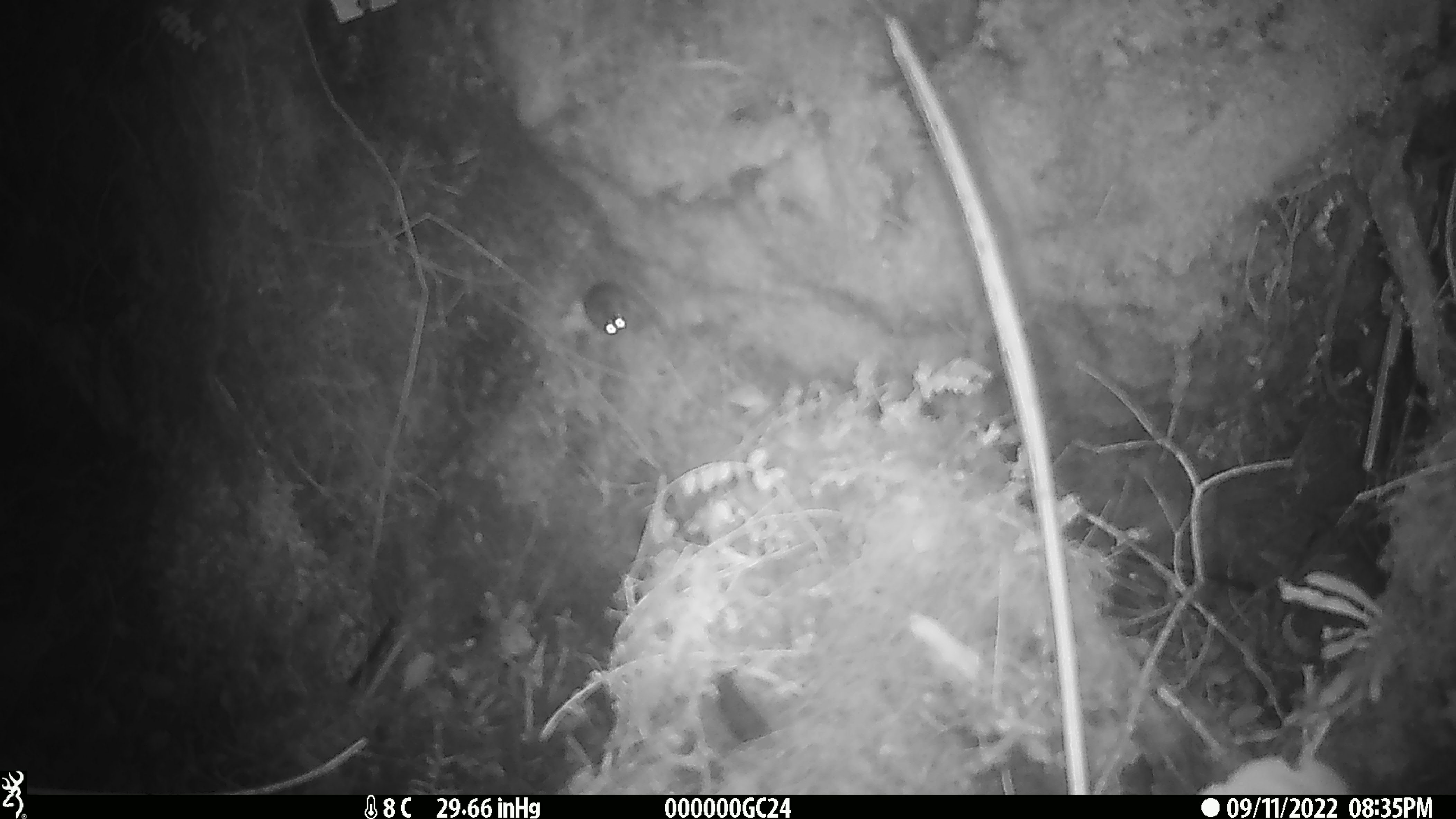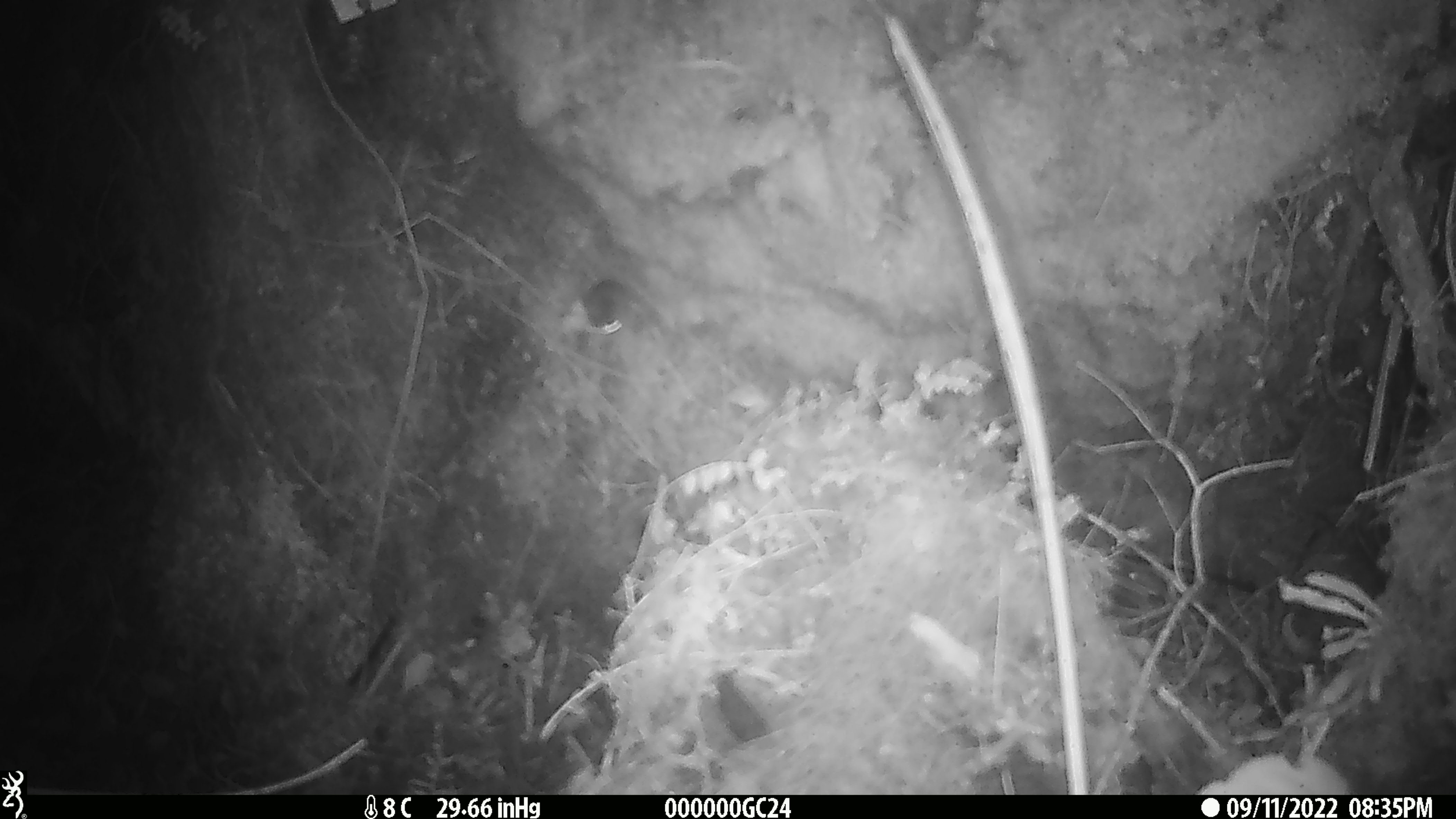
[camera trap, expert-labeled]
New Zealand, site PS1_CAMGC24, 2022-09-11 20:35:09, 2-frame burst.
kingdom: Animalia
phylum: Chordata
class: Mammalia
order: Rodentia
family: Muridae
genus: Mus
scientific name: Mus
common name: mouse